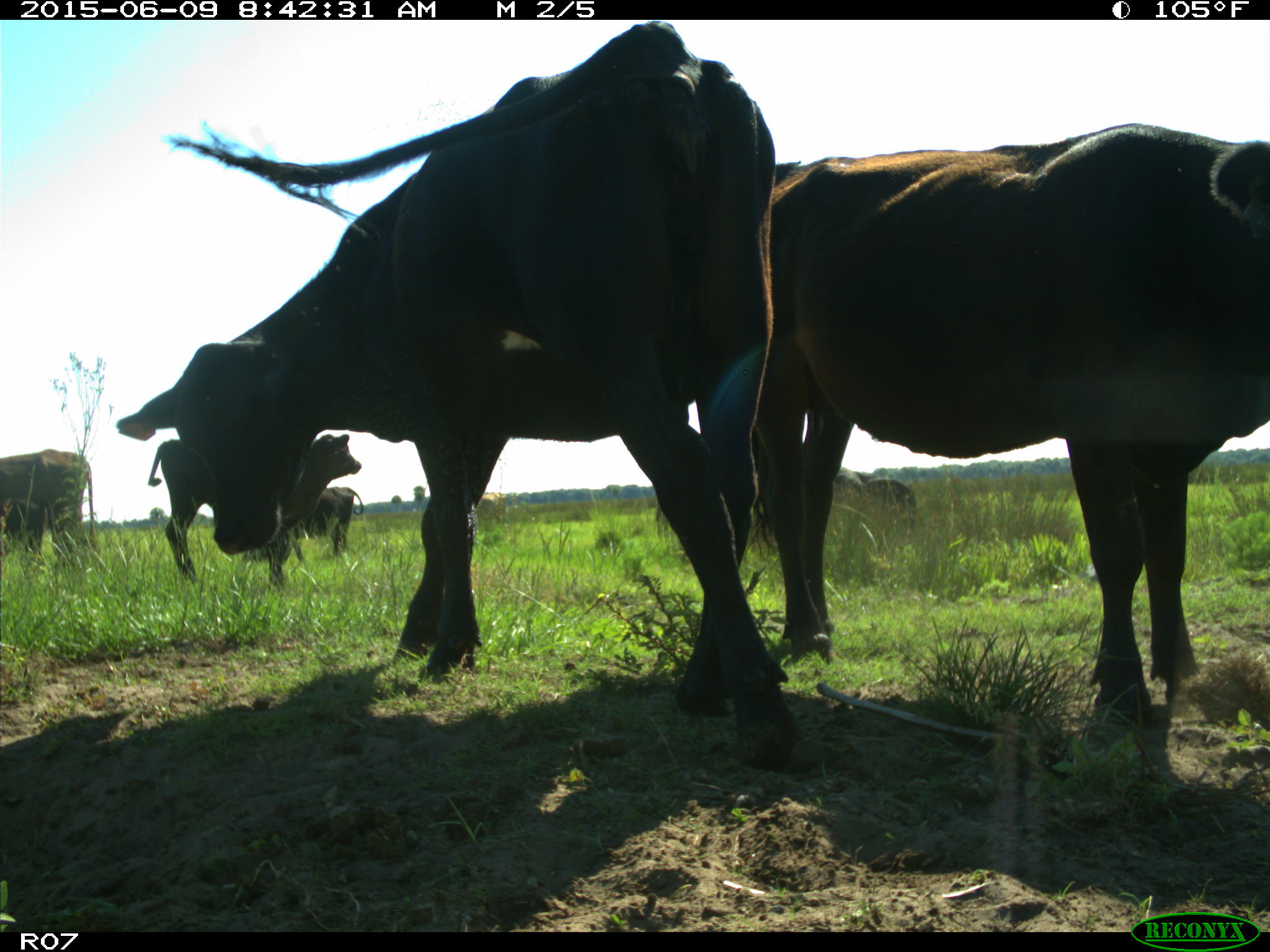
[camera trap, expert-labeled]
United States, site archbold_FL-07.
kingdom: Animalia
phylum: Chordata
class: Mammalia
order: Artiodactyla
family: Bovidae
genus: Bos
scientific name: Bos taurus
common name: domestic cow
Bos taurus (domestic cow).